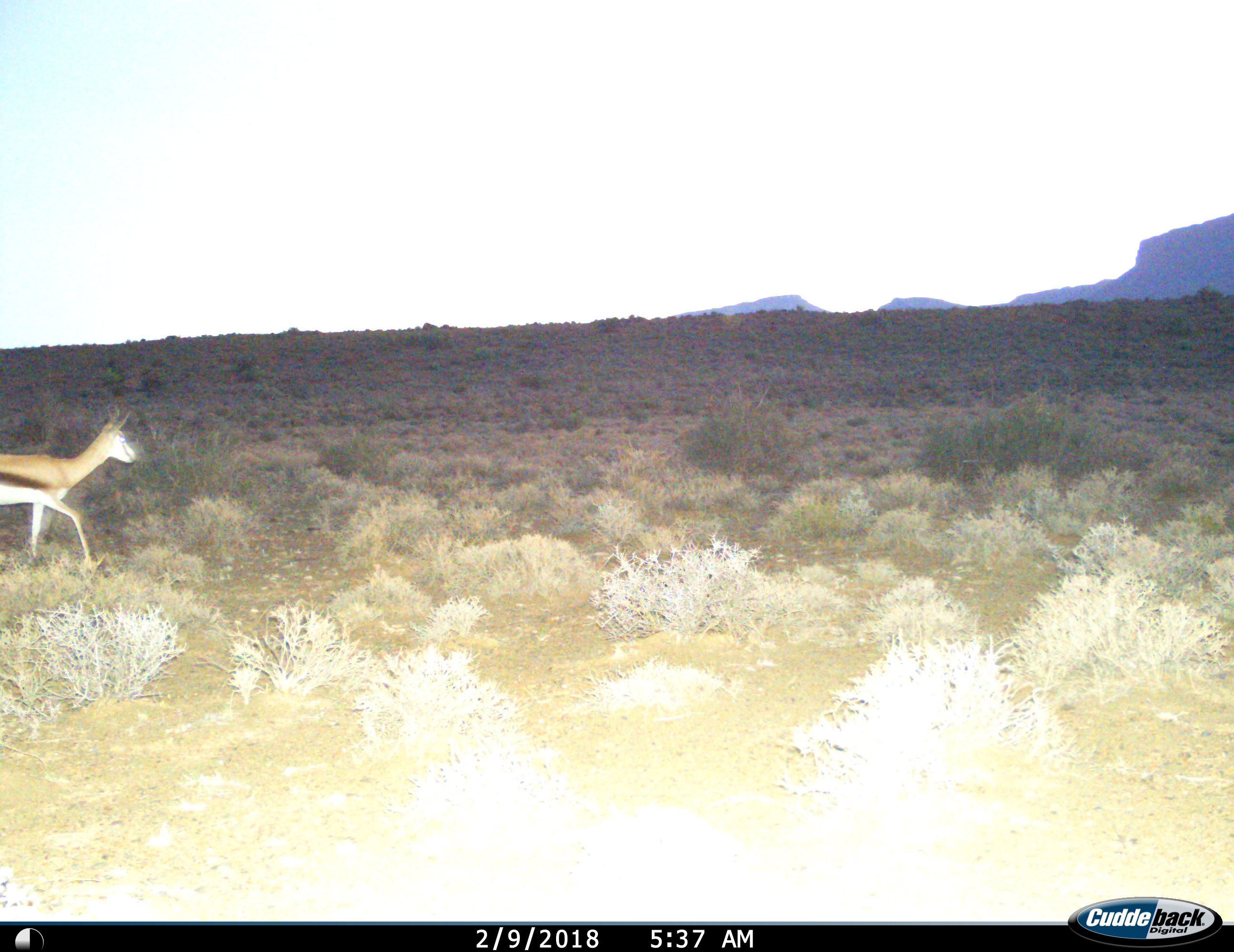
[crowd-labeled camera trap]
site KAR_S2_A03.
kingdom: Animalia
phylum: Chordata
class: Mammalia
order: Artiodactyla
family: Bovidae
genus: Antidorcas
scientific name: Antidorcas marsupialis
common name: springbok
Springbok (Antidorcas marsupialis), count 1. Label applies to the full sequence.